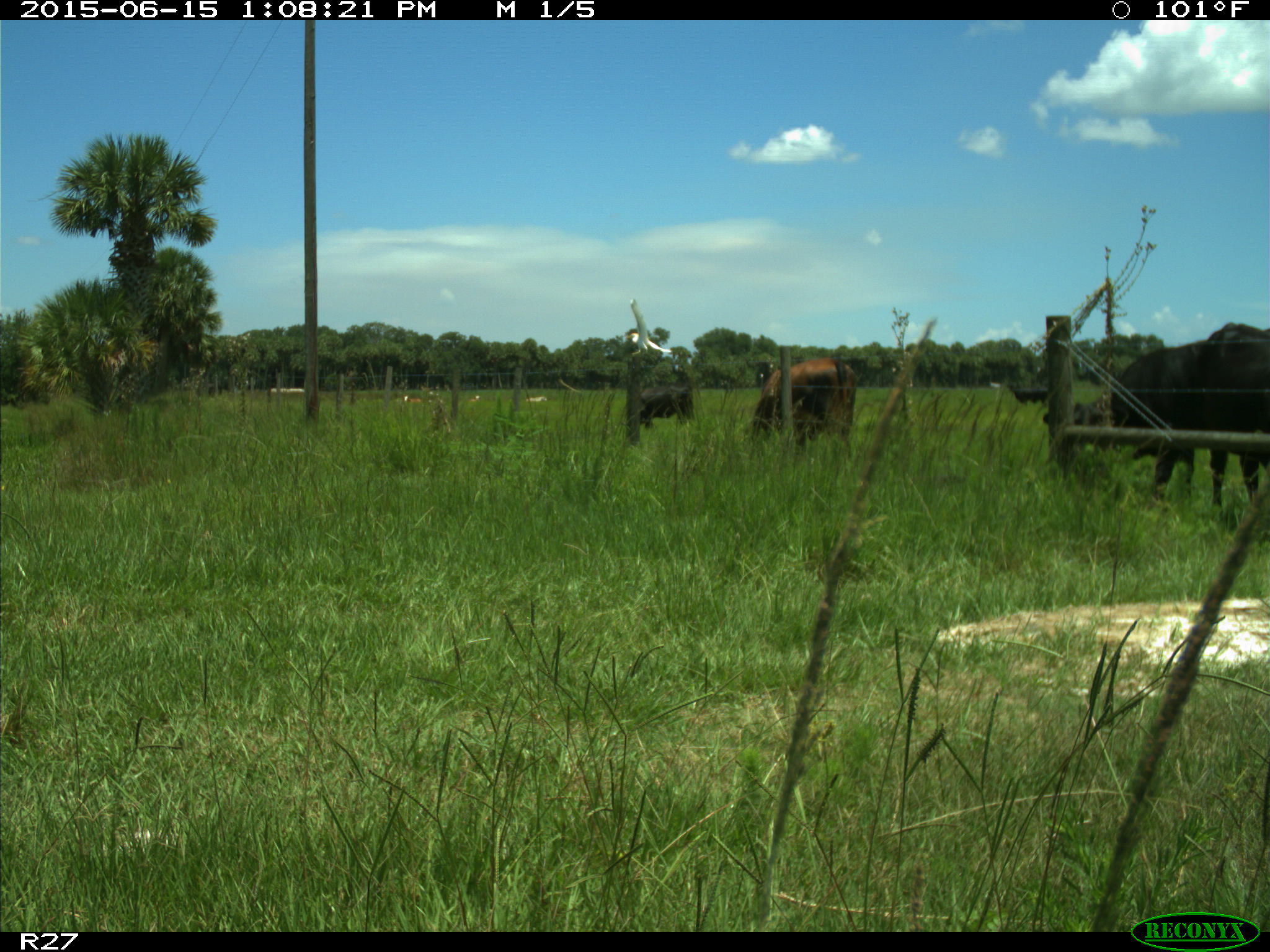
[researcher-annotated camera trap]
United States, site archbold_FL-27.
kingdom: Animalia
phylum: Chordata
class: Mammalia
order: Artiodactyla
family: Bovidae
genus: Bos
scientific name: Bos taurus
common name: domestic cow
Bos taurus (domestic cow).